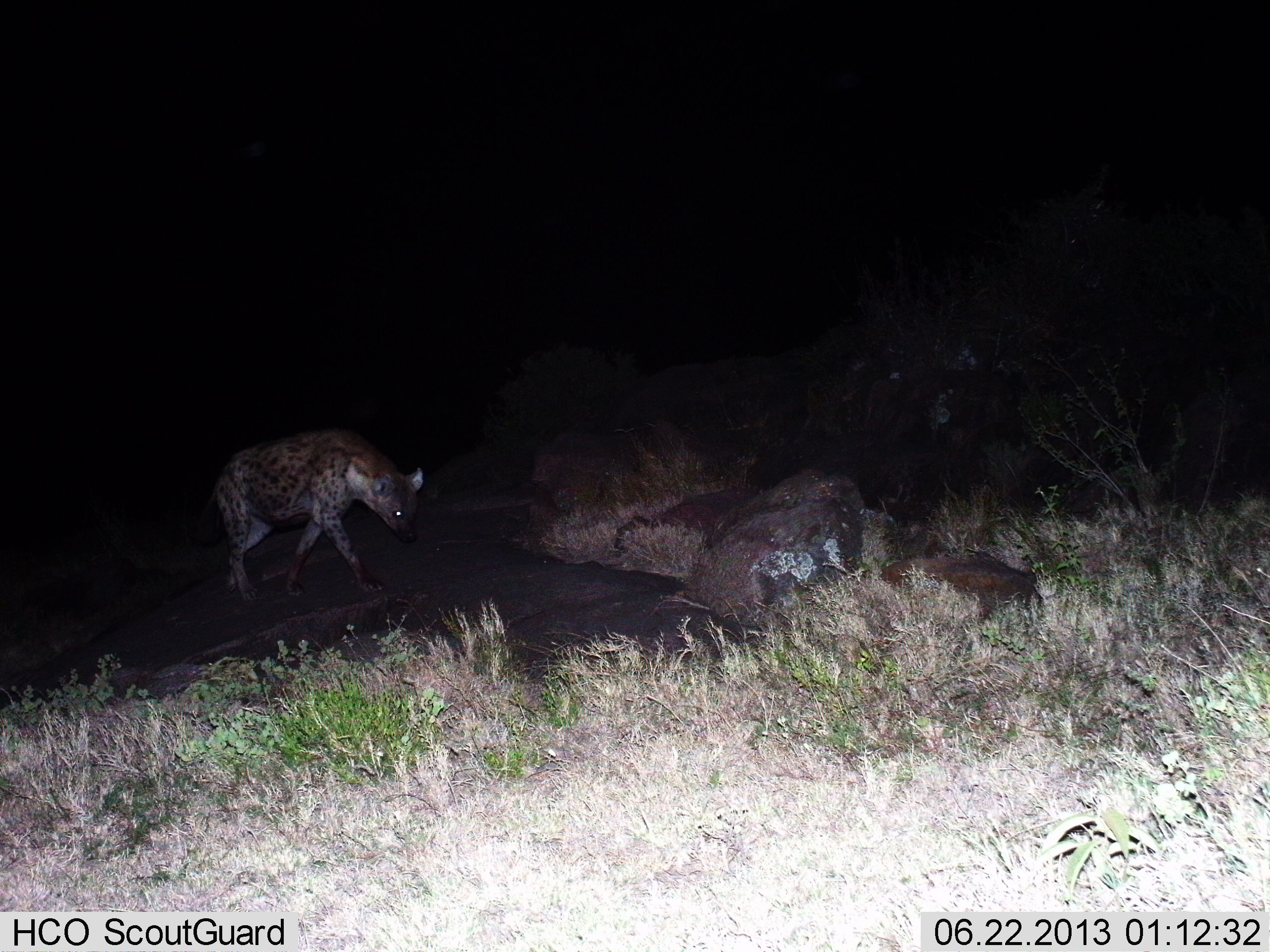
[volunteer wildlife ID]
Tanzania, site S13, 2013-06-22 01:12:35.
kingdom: Animalia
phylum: Chordata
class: Mammalia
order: Carnivora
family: Hyaenidae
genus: Crocuta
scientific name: Crocuta crocuta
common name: spotted hyena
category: hyenaspotted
Hyenaspotted (spotted hyena) (Crocuta crocuta), count 1. Behavior (volunteer vote fractions): standing 20%, resting 0%, moving 80%, interacting 0%. Young present (vote fraction): 0%. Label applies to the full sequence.